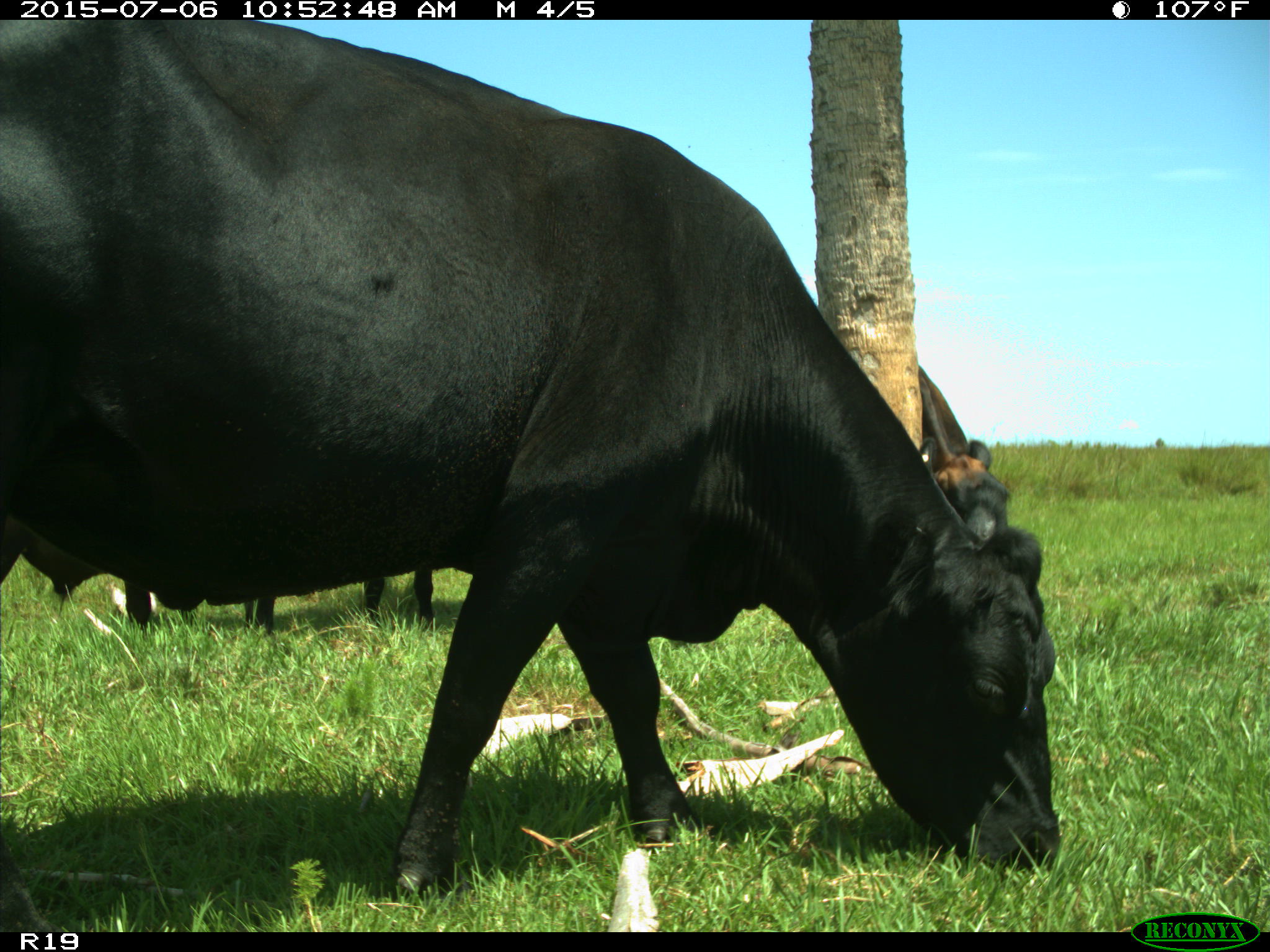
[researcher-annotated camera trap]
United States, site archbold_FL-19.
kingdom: Animalia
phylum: Chordata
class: Mammalia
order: Artiodactyla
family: Bovidae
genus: Bos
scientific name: Bos taurus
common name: domestic cow